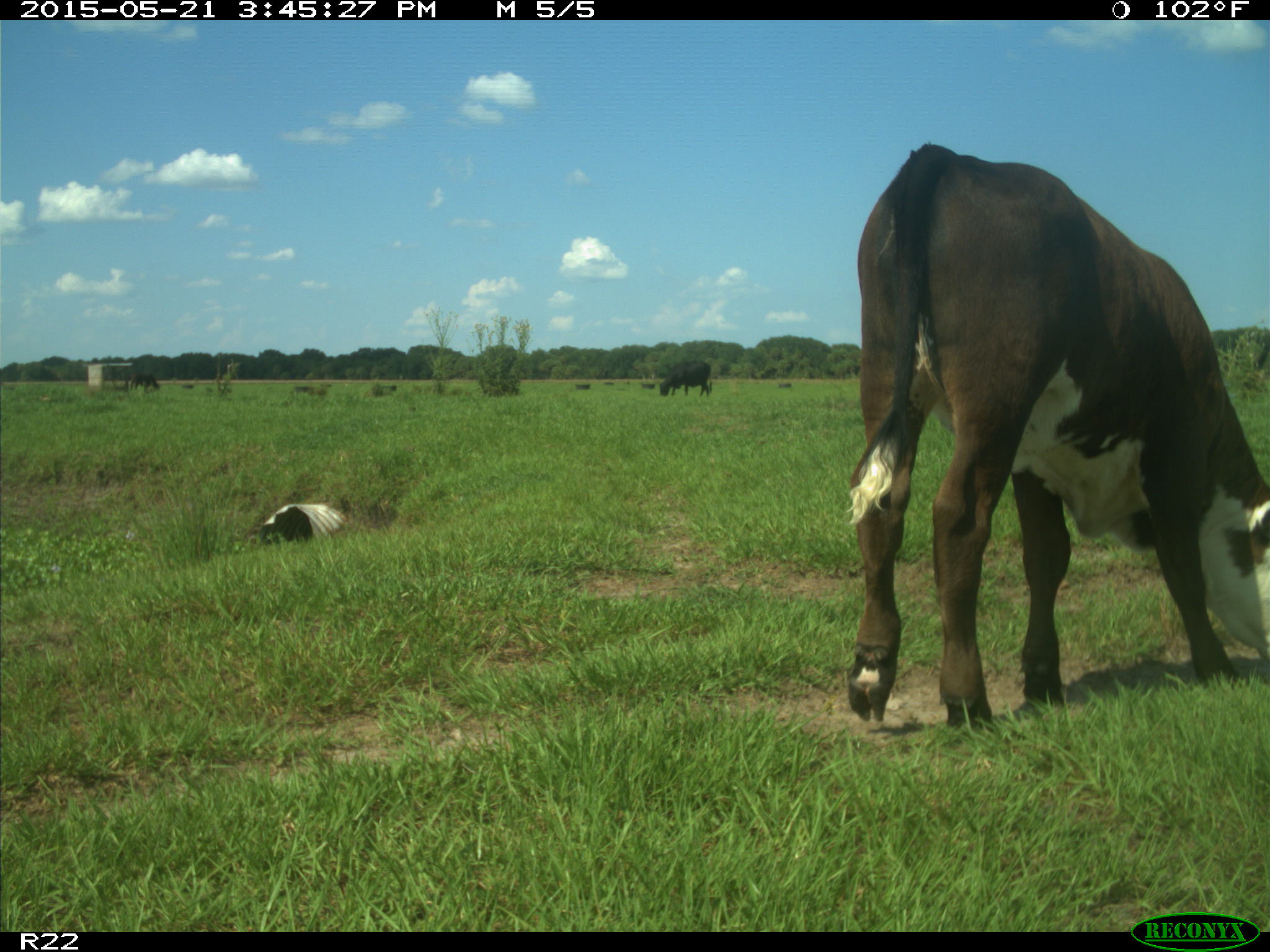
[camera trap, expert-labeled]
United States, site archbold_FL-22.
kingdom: Animalia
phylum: Chordata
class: Mammalia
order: Artiodactyla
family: Bovidae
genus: Bos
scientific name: Bos taurus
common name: domestic cow